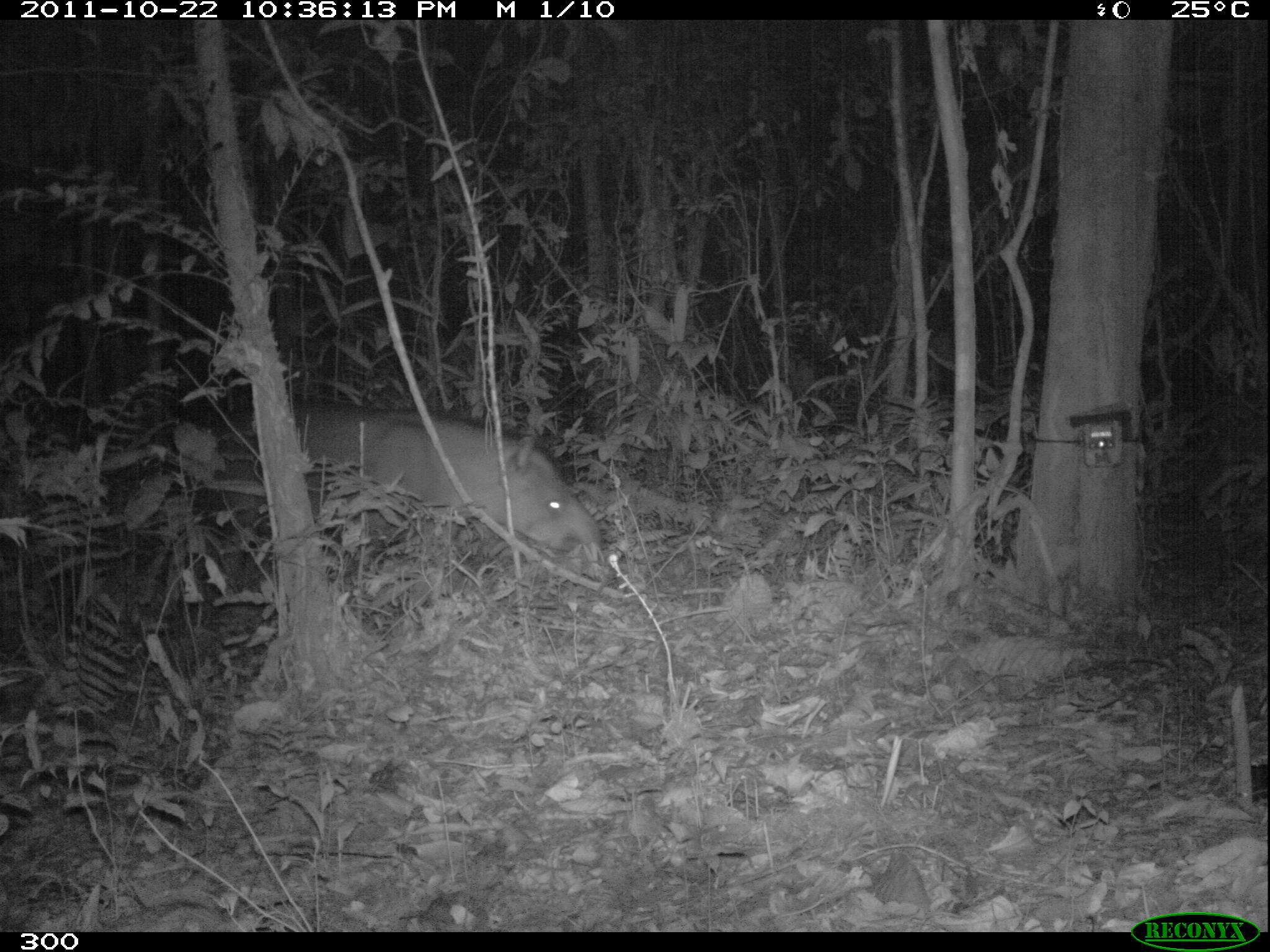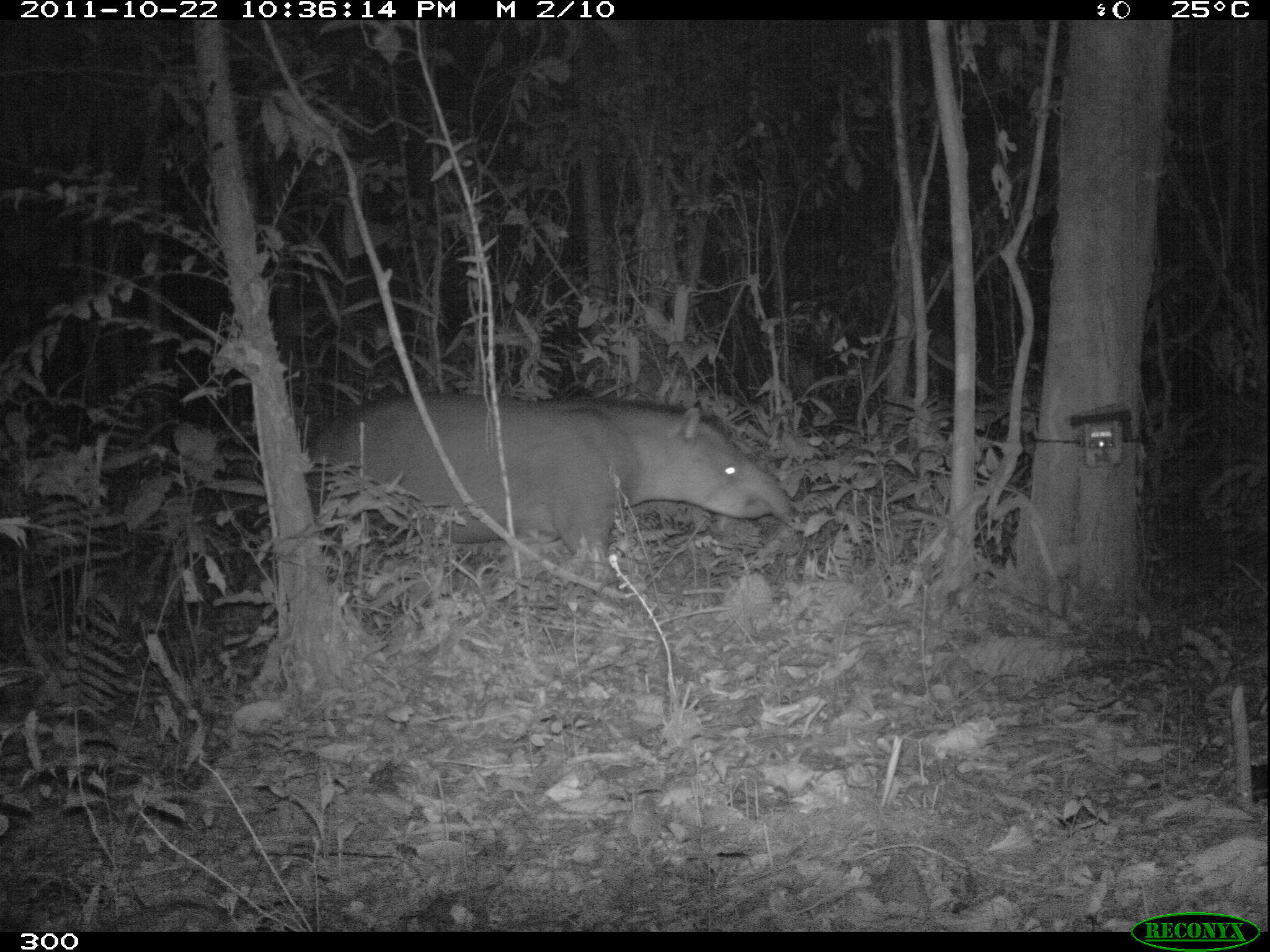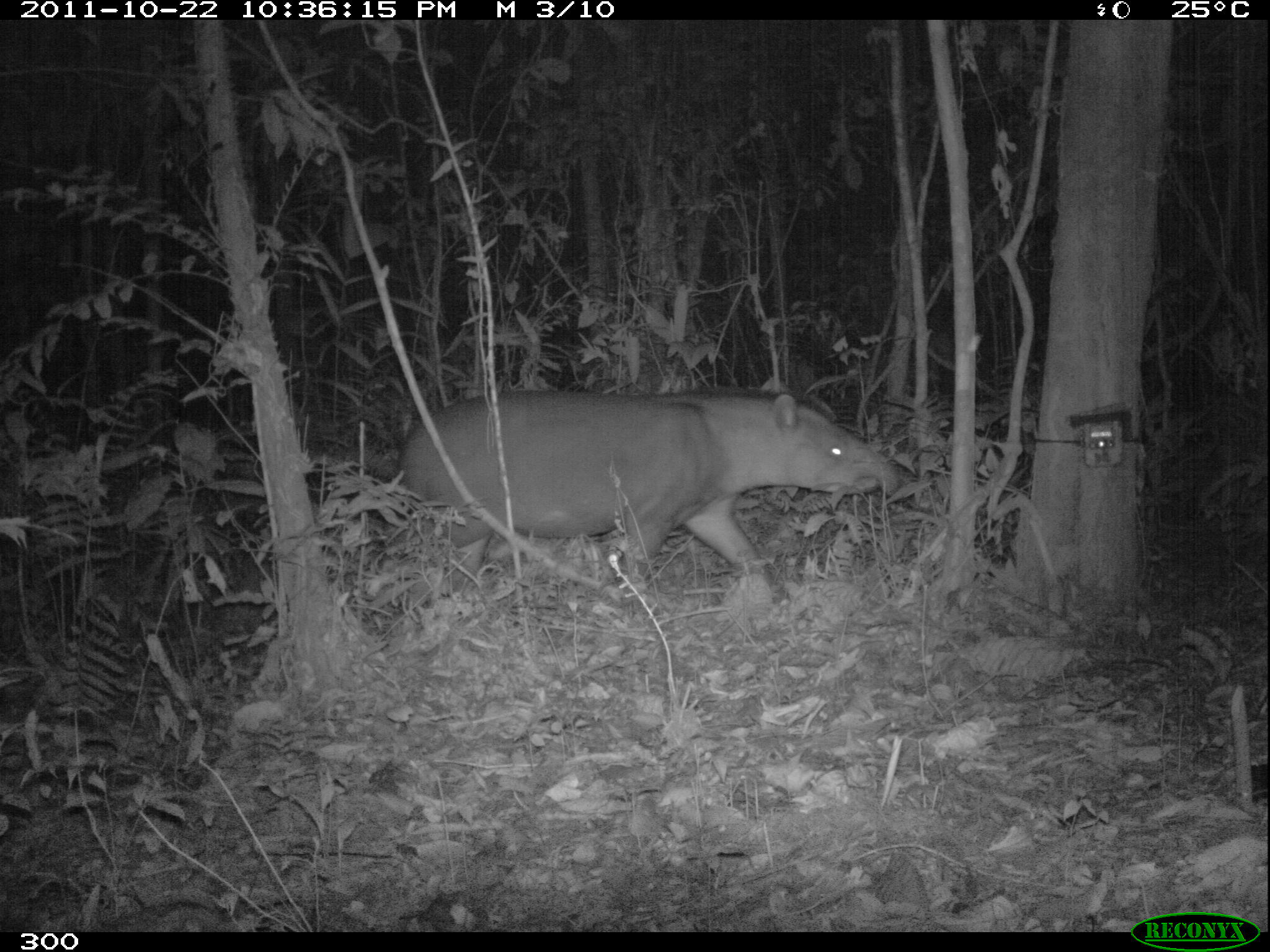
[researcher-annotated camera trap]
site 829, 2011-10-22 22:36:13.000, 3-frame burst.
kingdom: Animalia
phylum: Chordata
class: Mammalia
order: Perissodactyla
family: Tapiridae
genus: Tapirus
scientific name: Tapirus terrestris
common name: south american tapir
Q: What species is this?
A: Tapirus terrestris (south american tapir).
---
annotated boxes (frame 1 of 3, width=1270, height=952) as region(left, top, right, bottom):
tapirus terrestris: region(214, 405, 602, 554)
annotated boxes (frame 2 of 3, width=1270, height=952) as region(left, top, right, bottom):
tapirus terrestris: region(304, 393, 794, 580)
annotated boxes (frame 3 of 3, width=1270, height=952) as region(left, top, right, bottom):
tapirus terrestris: region(397, 376, 900, 609)